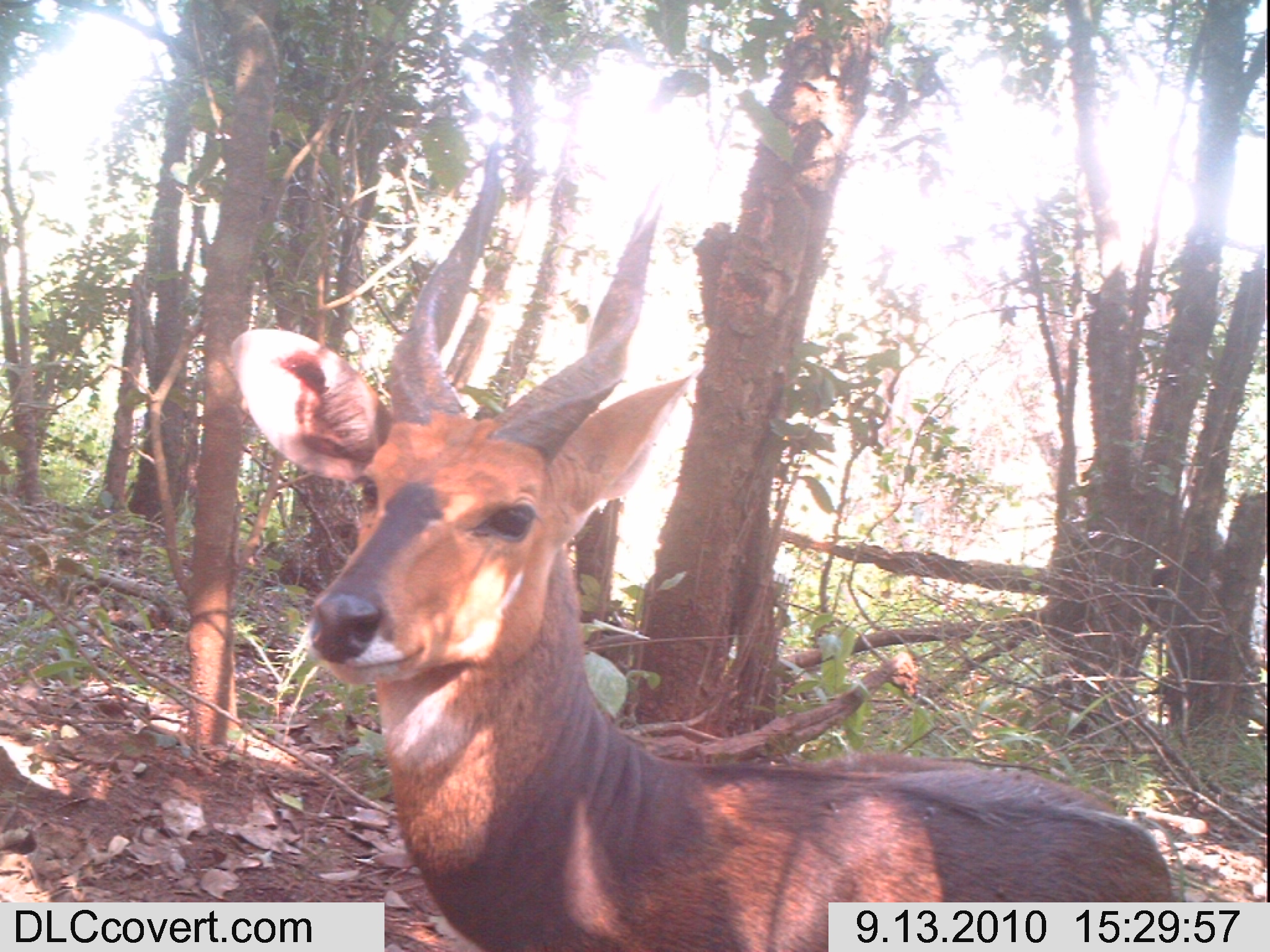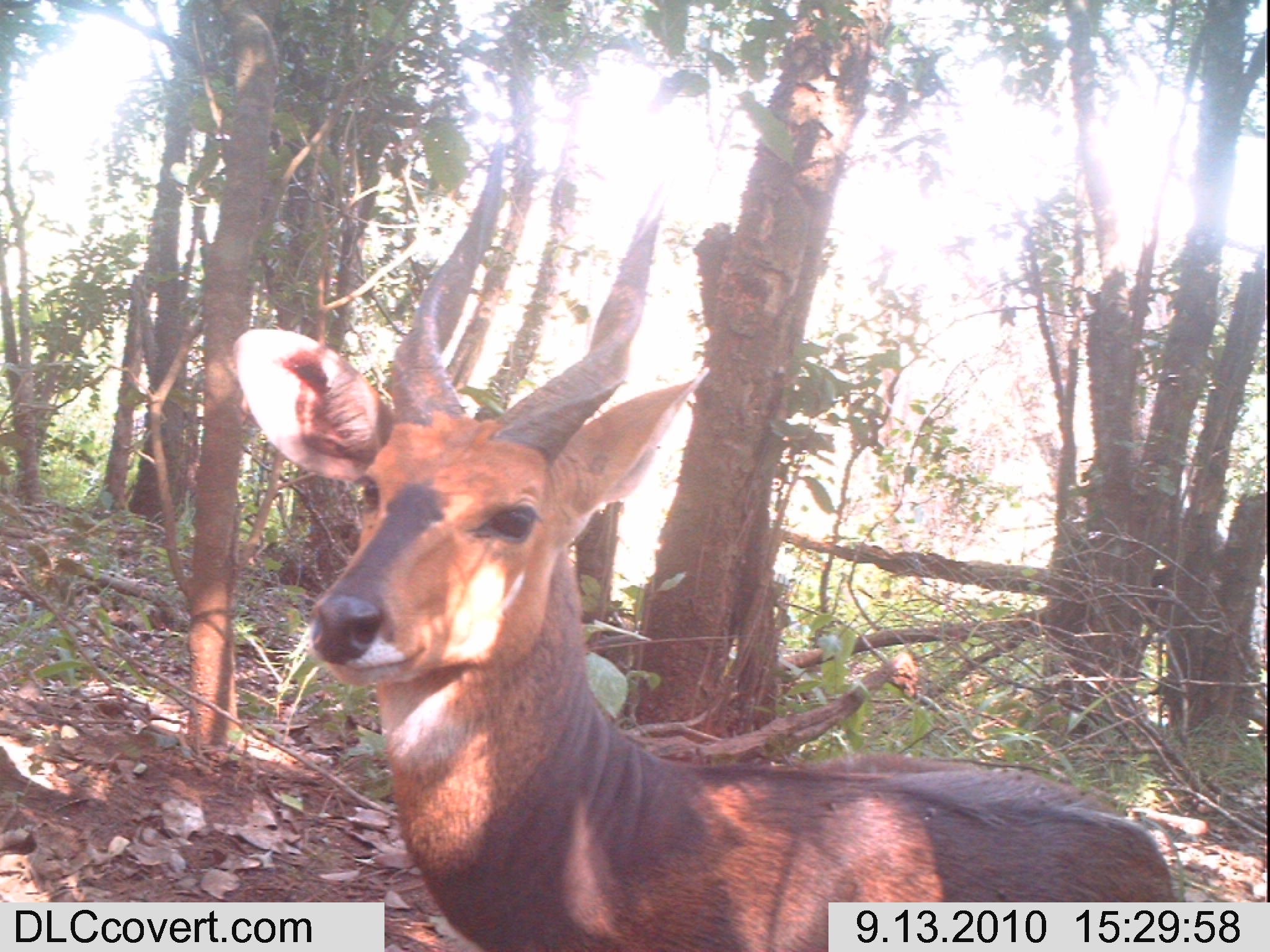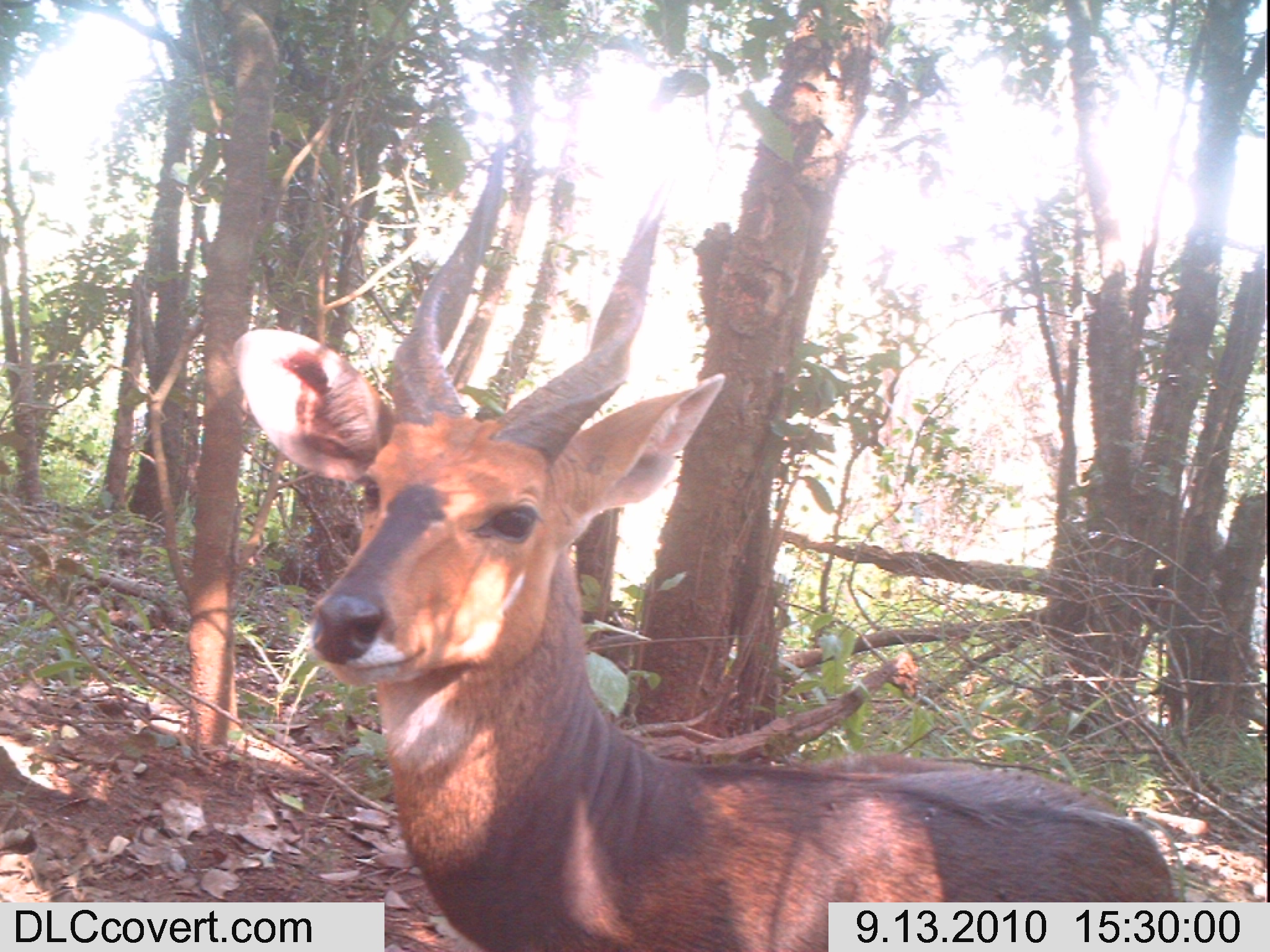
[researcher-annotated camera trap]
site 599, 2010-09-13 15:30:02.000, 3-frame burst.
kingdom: Animalia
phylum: Chordata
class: Mammalia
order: Artiodactyla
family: Bovidae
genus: Tragelaphus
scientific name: Tragelaphus scriptus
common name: bushbuck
Tragelaphus scriptus (bushbuck), count 1.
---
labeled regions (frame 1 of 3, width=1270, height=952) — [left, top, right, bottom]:
tragelaphus scriptus: [216, 117, 1182, 941]